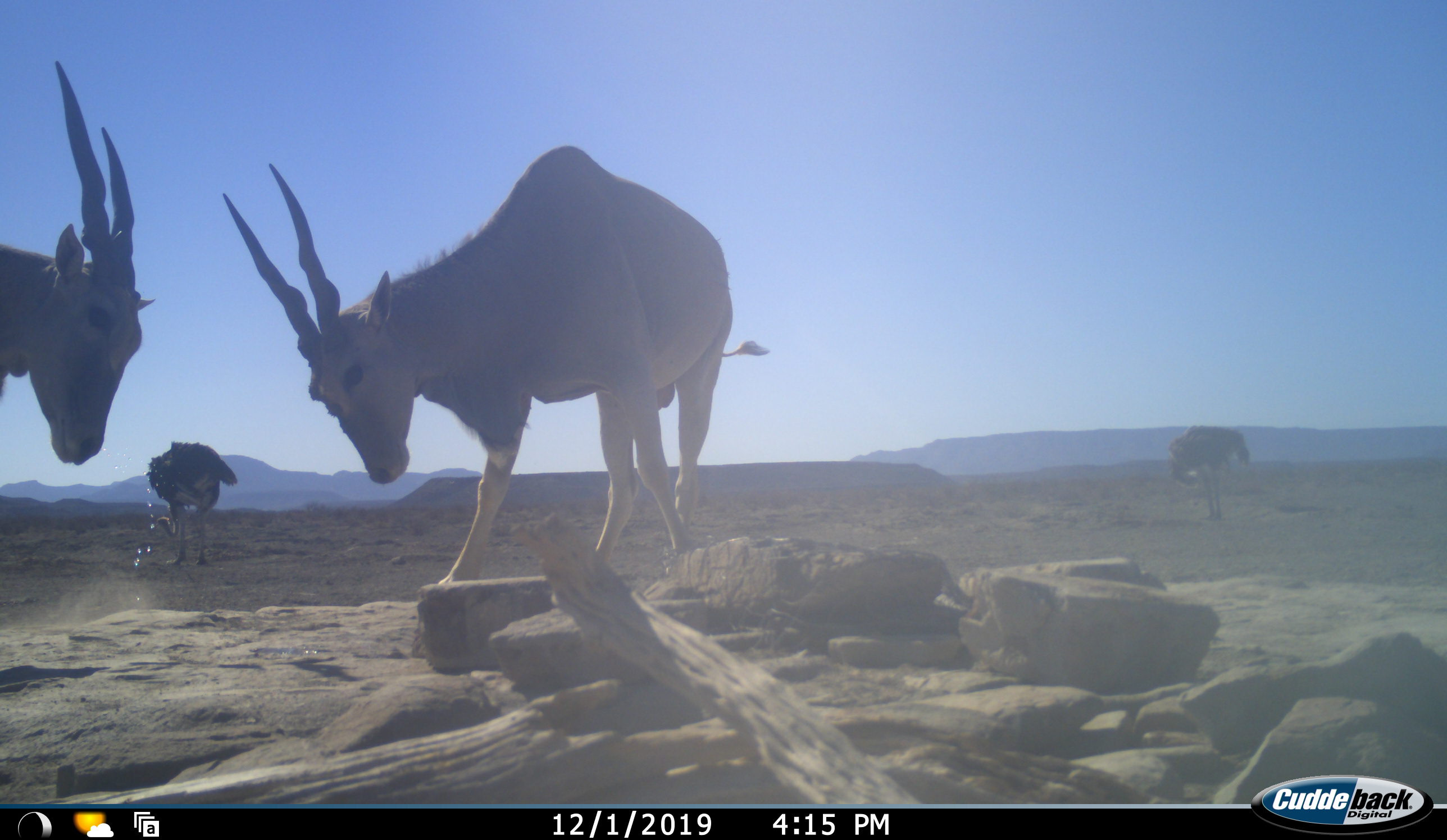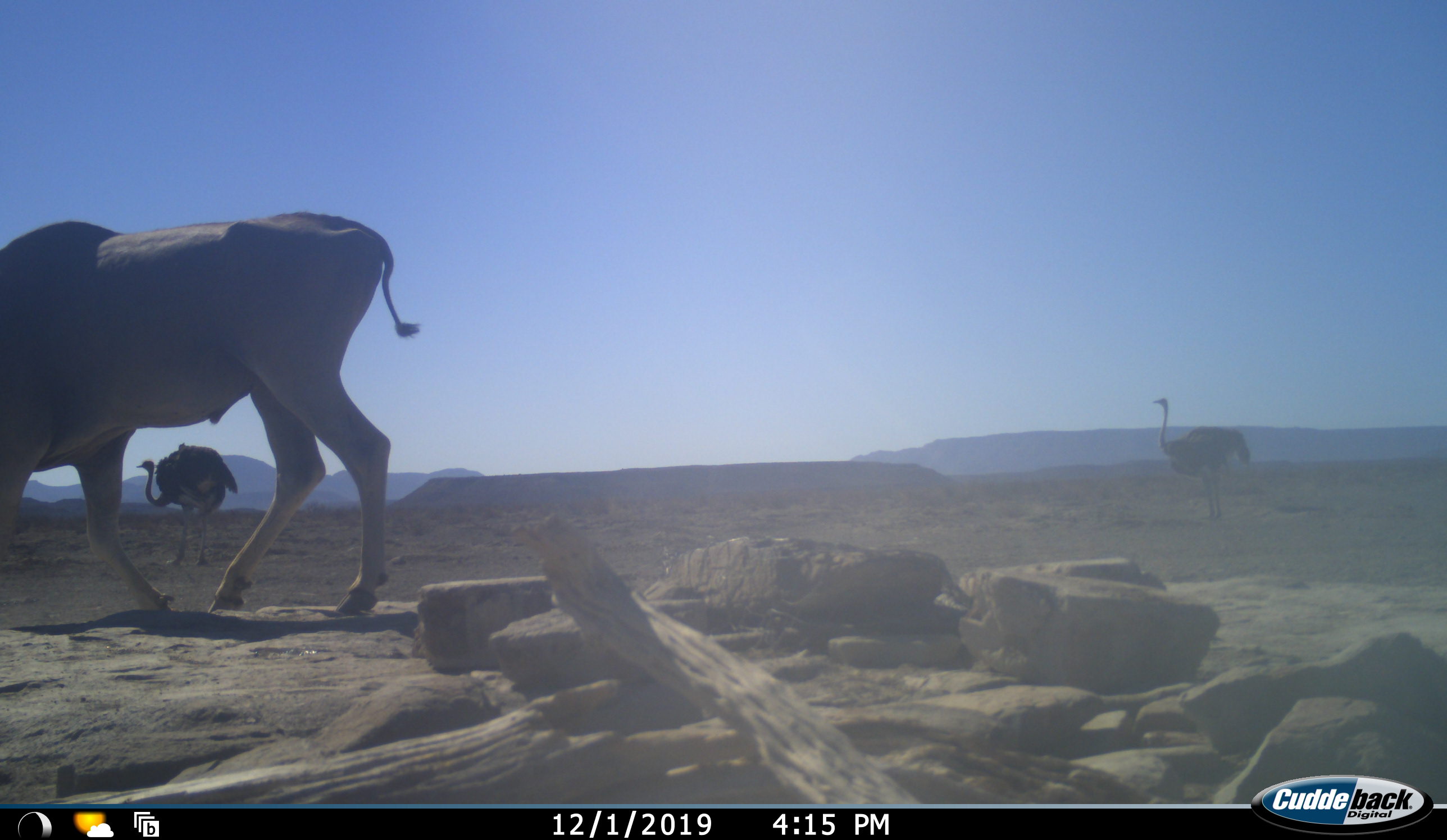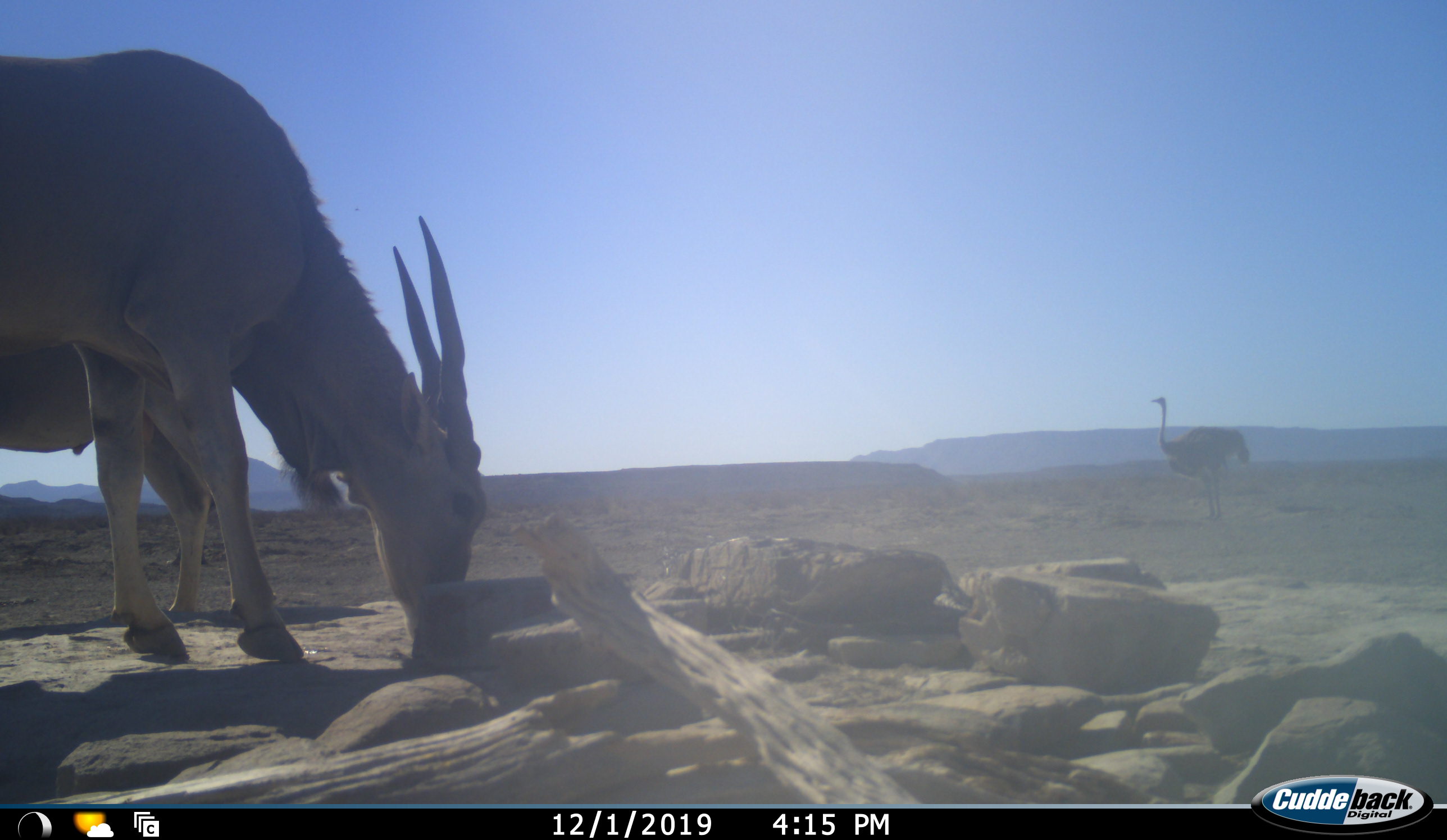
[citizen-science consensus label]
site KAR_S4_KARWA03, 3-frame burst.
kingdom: Animalia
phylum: Chordata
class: Mammalia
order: Artiodactyla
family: Bovidae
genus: Tragelaphus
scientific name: Tragelaphus oryx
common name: eland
Eland (Tragelaphus oryx), count 2. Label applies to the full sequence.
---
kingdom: Animalia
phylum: Chordata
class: Aves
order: Struthioniformes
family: Struthionidae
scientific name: Struthionidae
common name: ostrich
Ostrich (Struthionidae), count 2. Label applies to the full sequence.